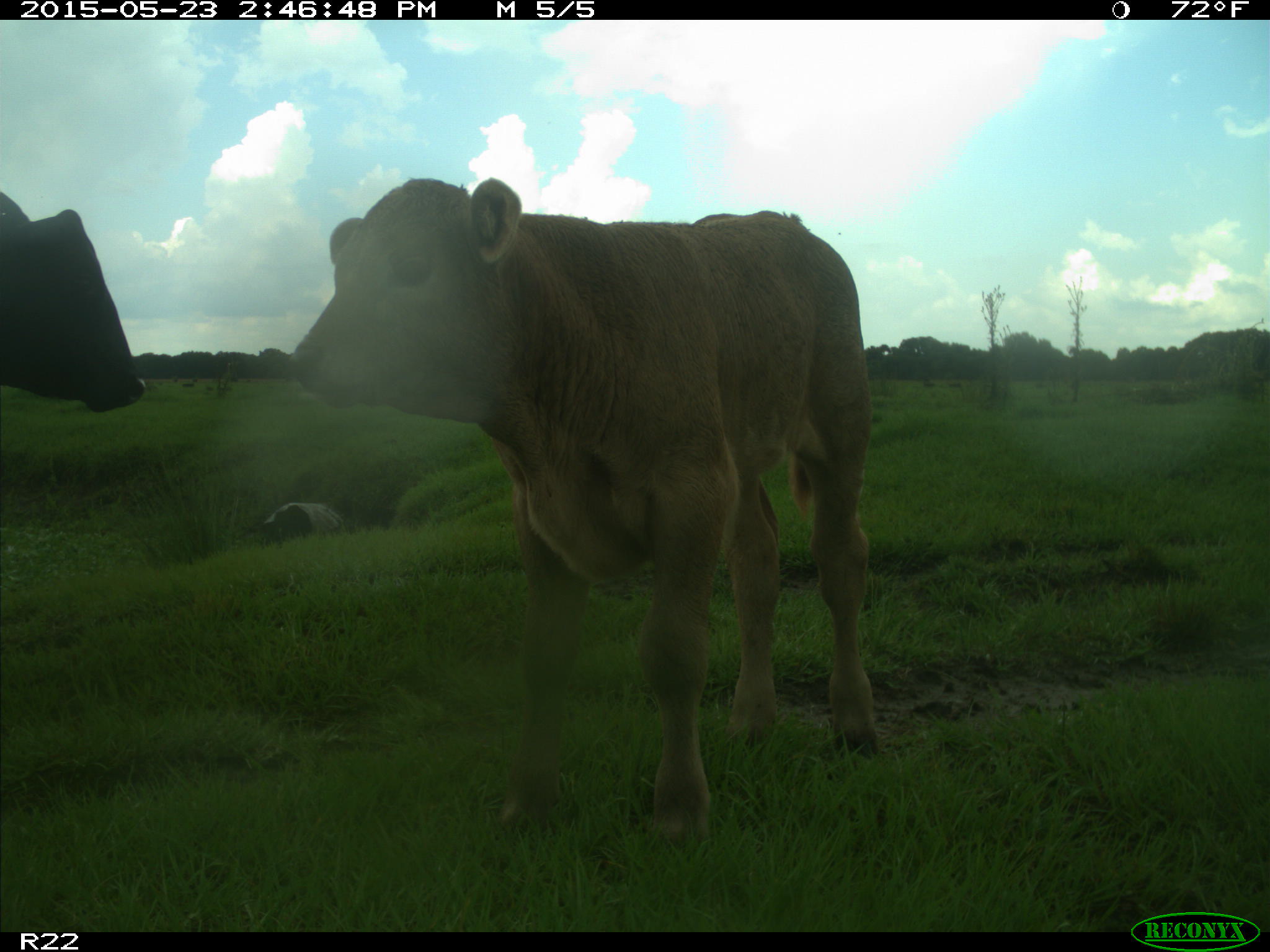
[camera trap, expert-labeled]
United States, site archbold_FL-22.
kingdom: Animalia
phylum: Chordata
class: Mammalia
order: Artiodactyla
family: Bovidae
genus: Bos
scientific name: Bos taurus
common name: domestic cow